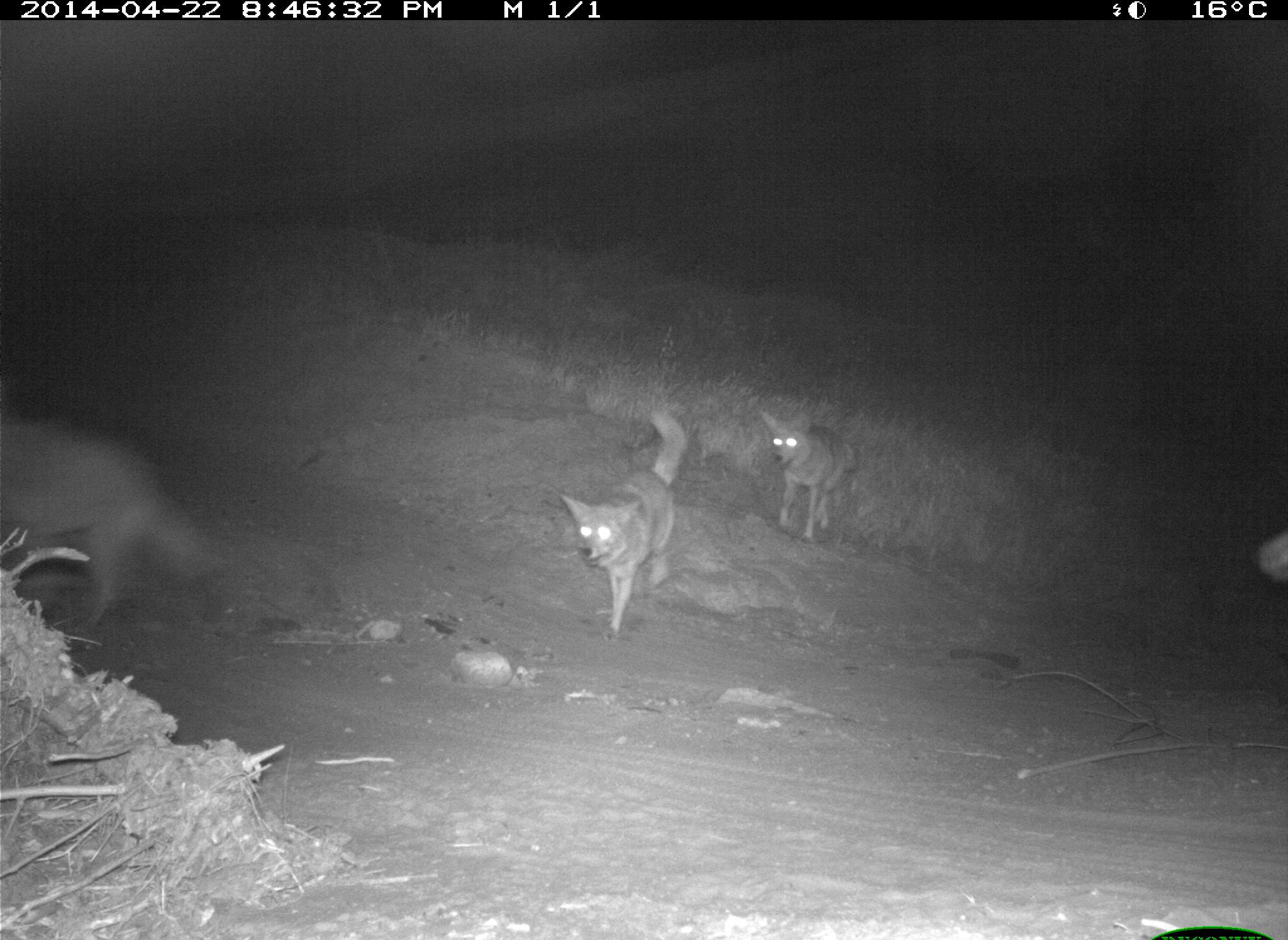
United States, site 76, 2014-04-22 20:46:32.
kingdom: Animalia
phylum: Chordata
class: Mammalia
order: Carnivora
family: Canidae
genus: Canis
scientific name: Canis latrans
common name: coyote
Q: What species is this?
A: Coyote (Canis latrans).